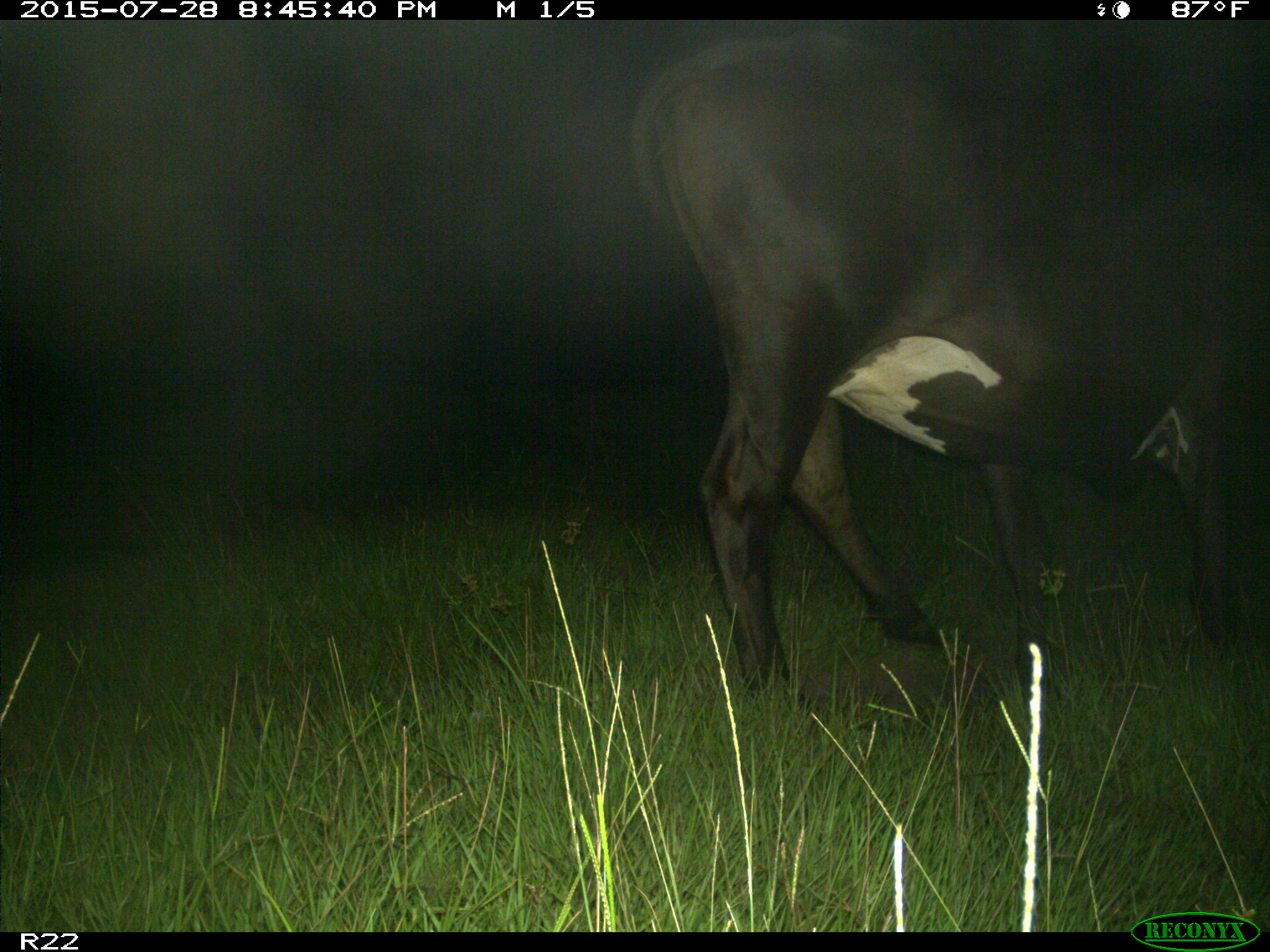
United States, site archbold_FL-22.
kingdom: Animalia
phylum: Chordata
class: Mammalia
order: Artiodactyla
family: Bovidae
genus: Bos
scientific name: Bos taurus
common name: domestic cow